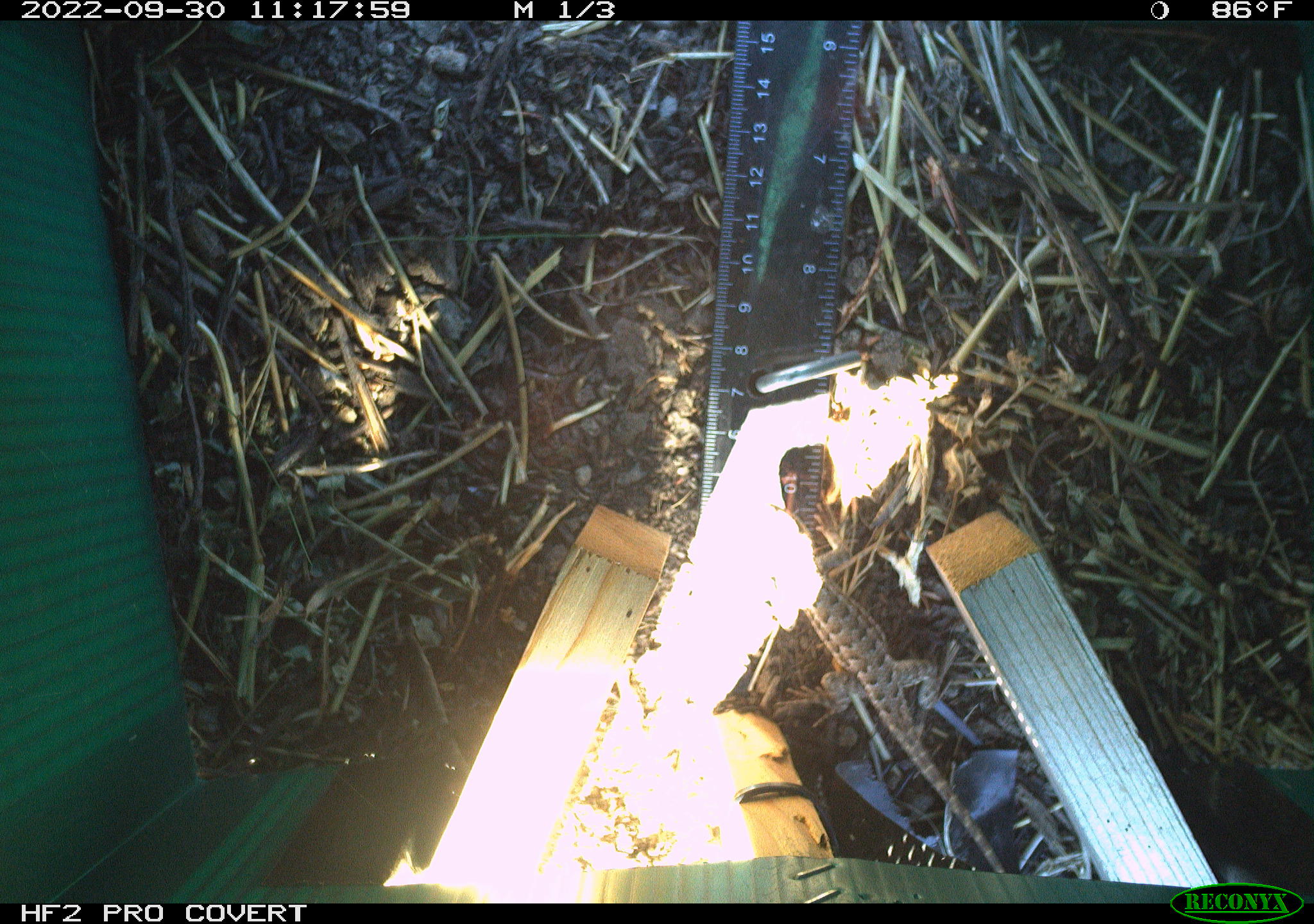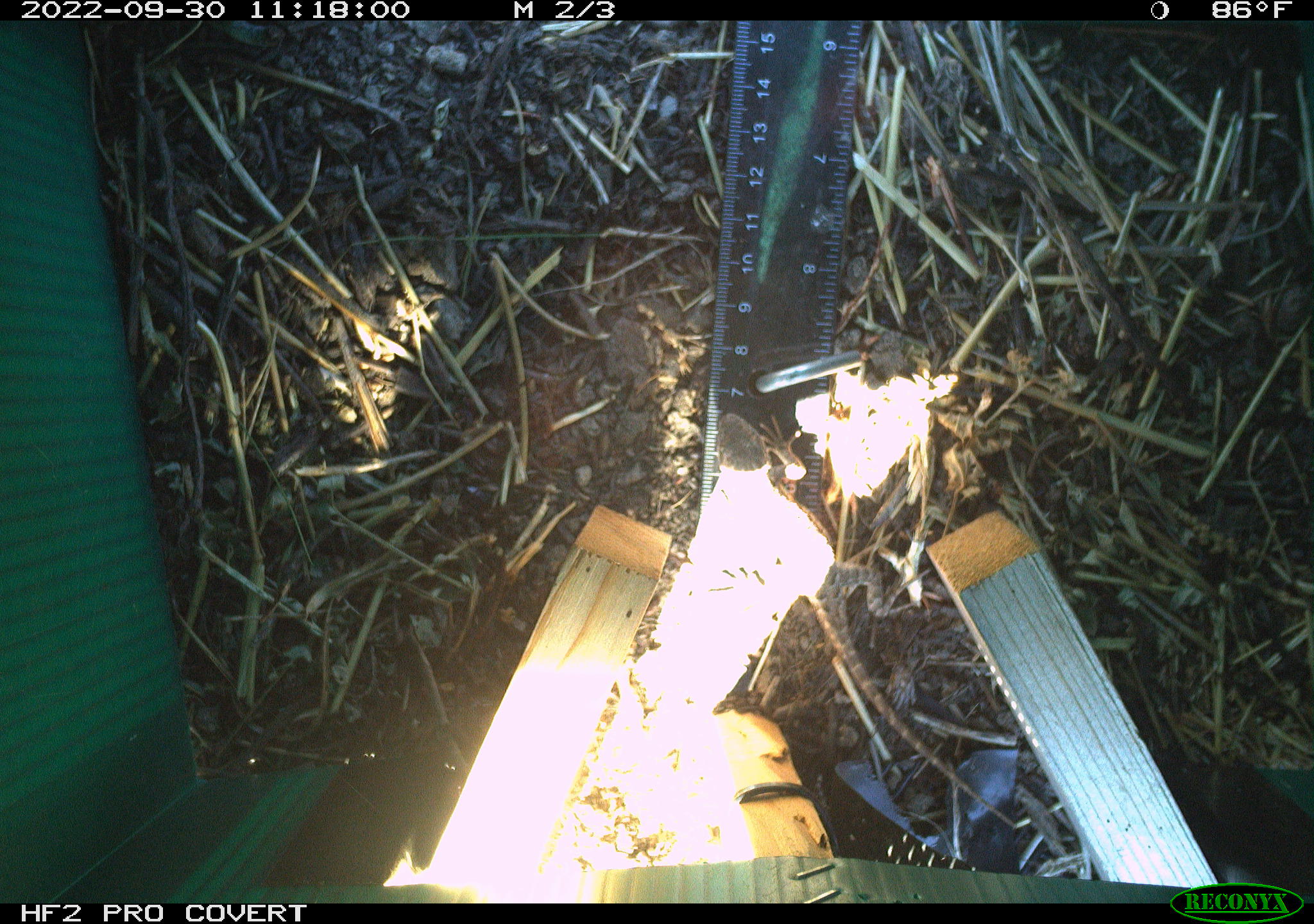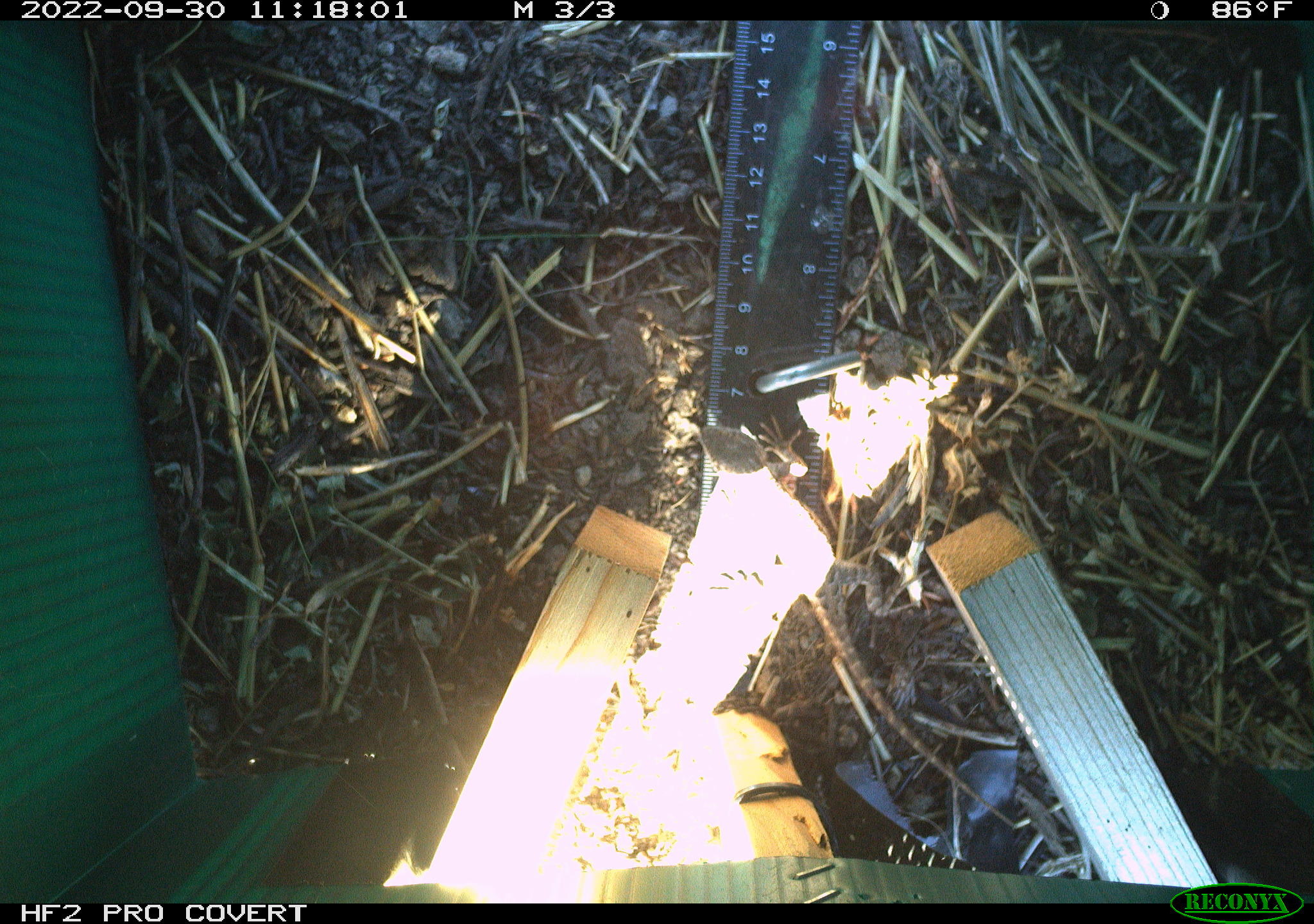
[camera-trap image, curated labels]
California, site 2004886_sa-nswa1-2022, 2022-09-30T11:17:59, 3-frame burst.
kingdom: Animalia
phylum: Chordata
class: Reptilia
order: Squamata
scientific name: Squamata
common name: lizards and snakes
Lizards and snakes (Squamata).